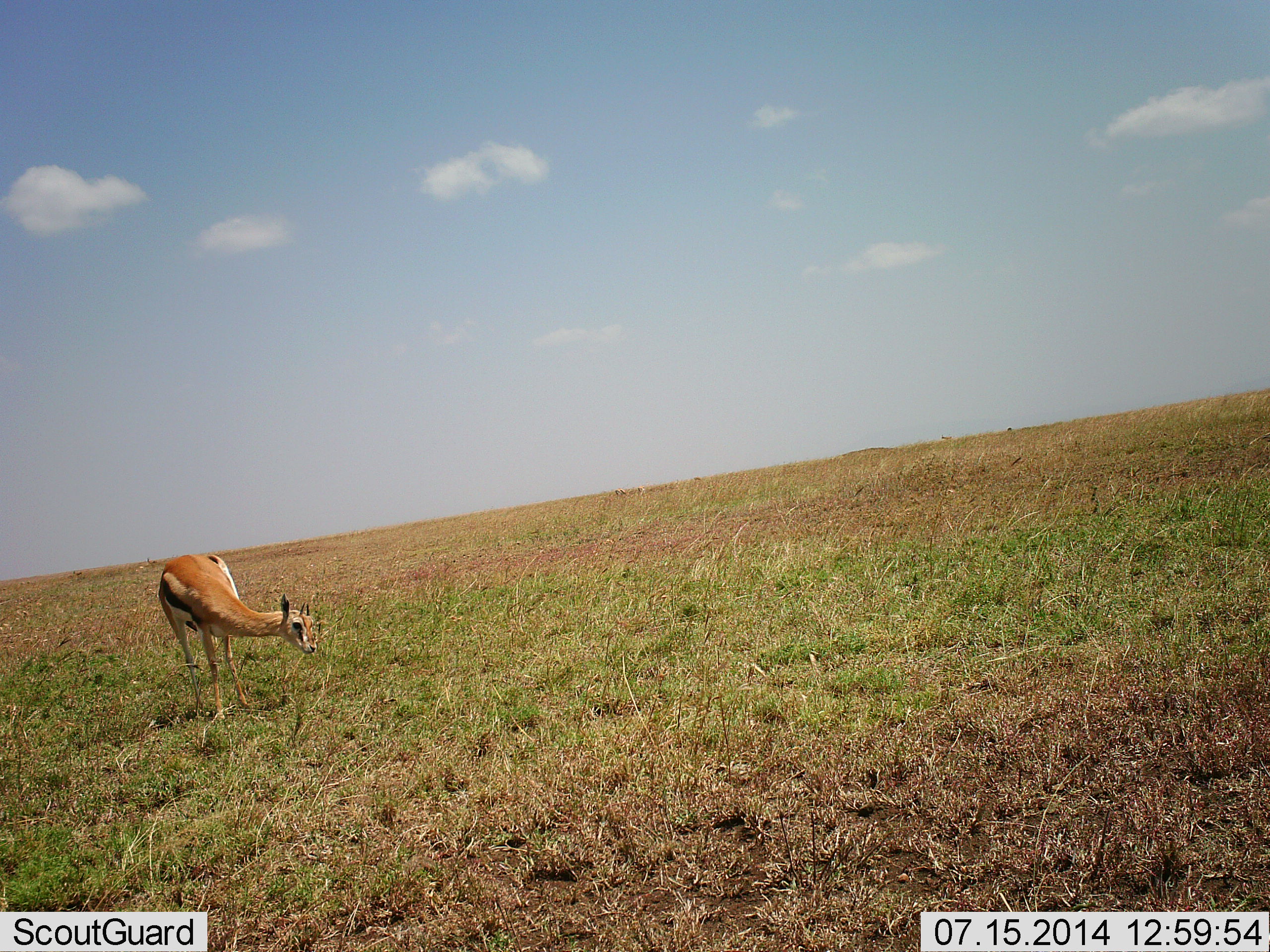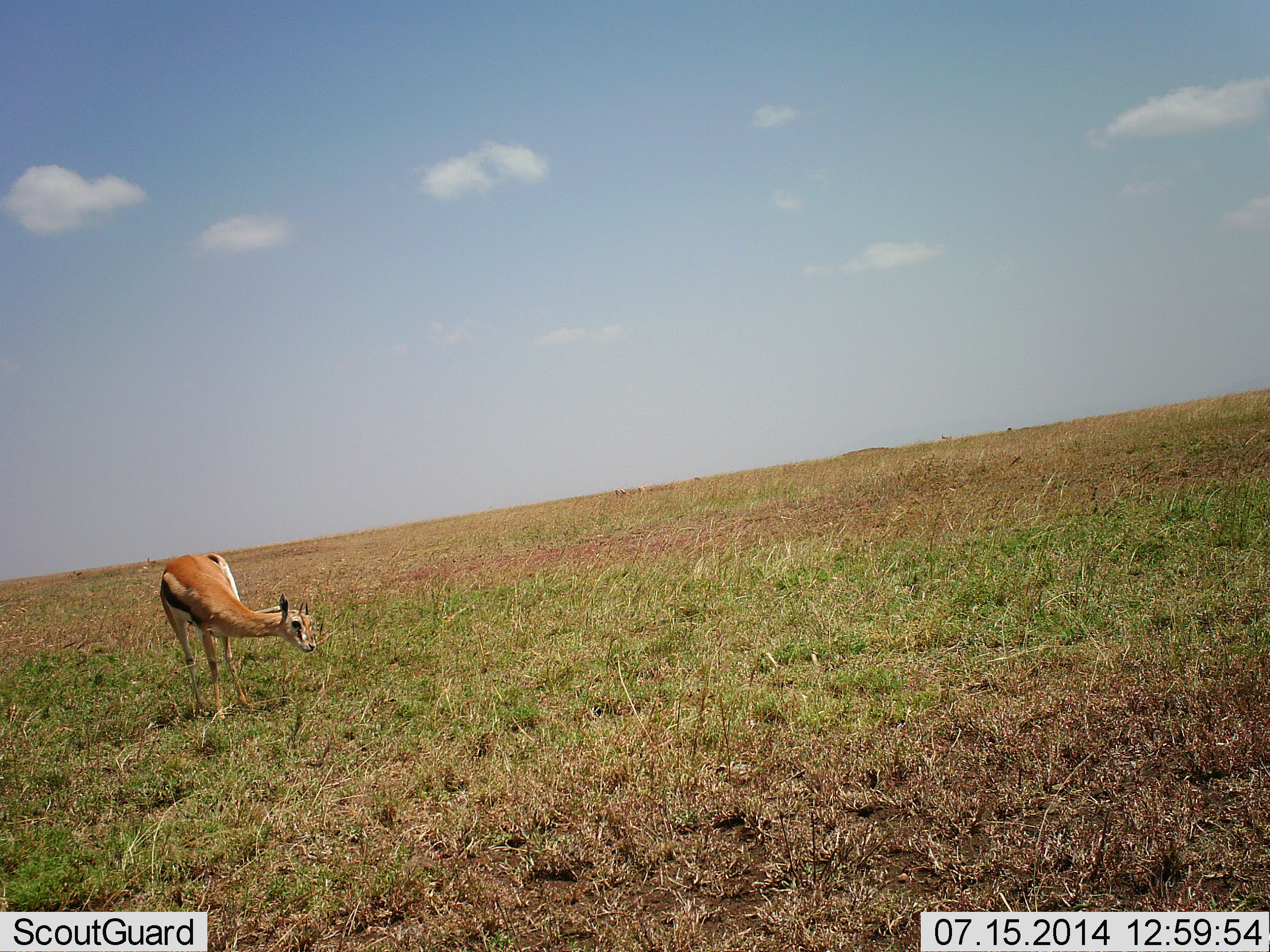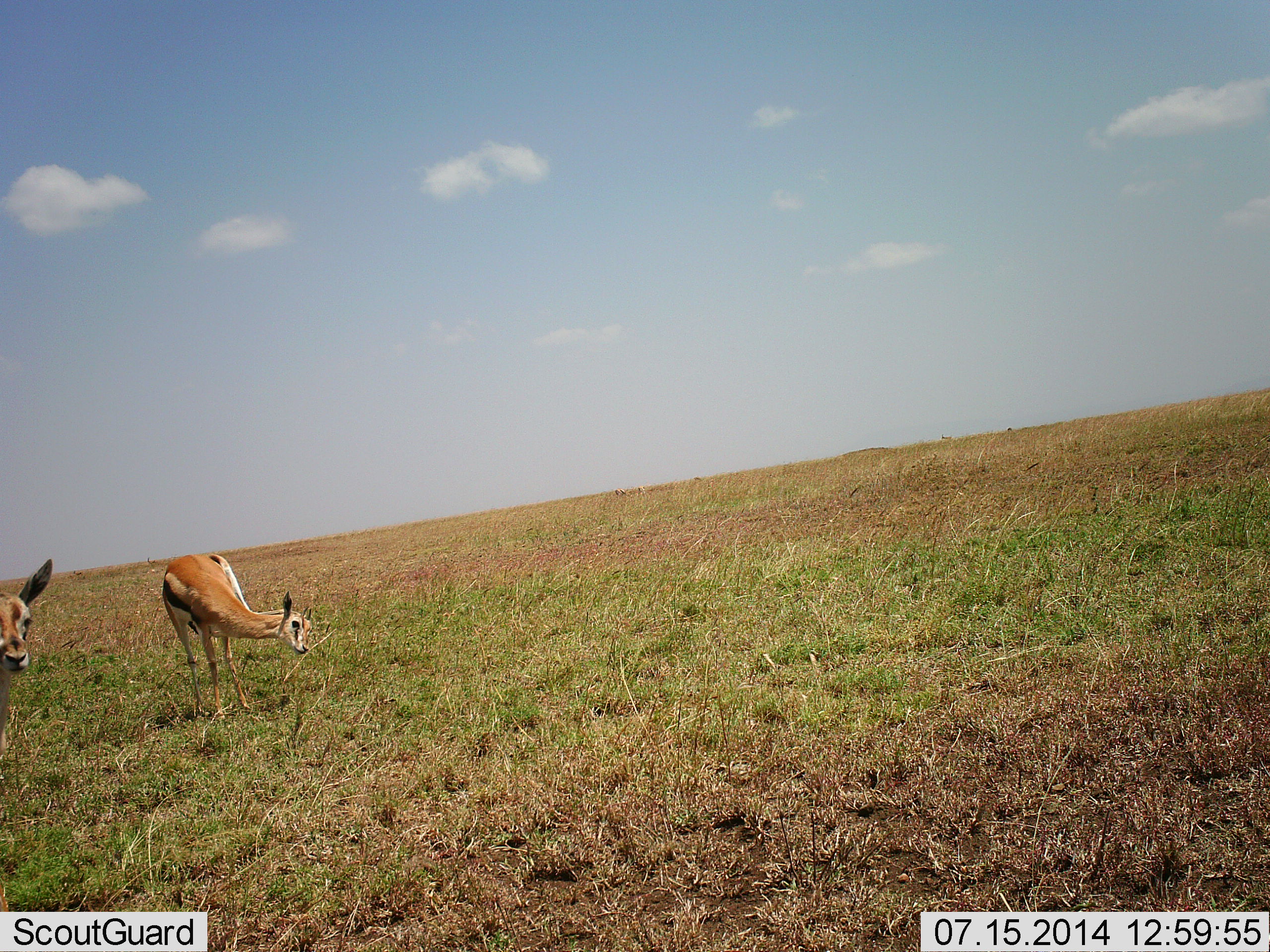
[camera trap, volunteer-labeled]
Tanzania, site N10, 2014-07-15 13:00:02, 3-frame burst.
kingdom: Animalia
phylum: Chordata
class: Mammalia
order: Artiodactyla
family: Bovidae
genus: Eudorcas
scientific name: Eudorcas thomsonii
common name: thomson's gazelle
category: gazellethomsons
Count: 2.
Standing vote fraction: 40%.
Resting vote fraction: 0%.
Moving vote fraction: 60%.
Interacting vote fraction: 0%.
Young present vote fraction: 0%.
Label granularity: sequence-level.